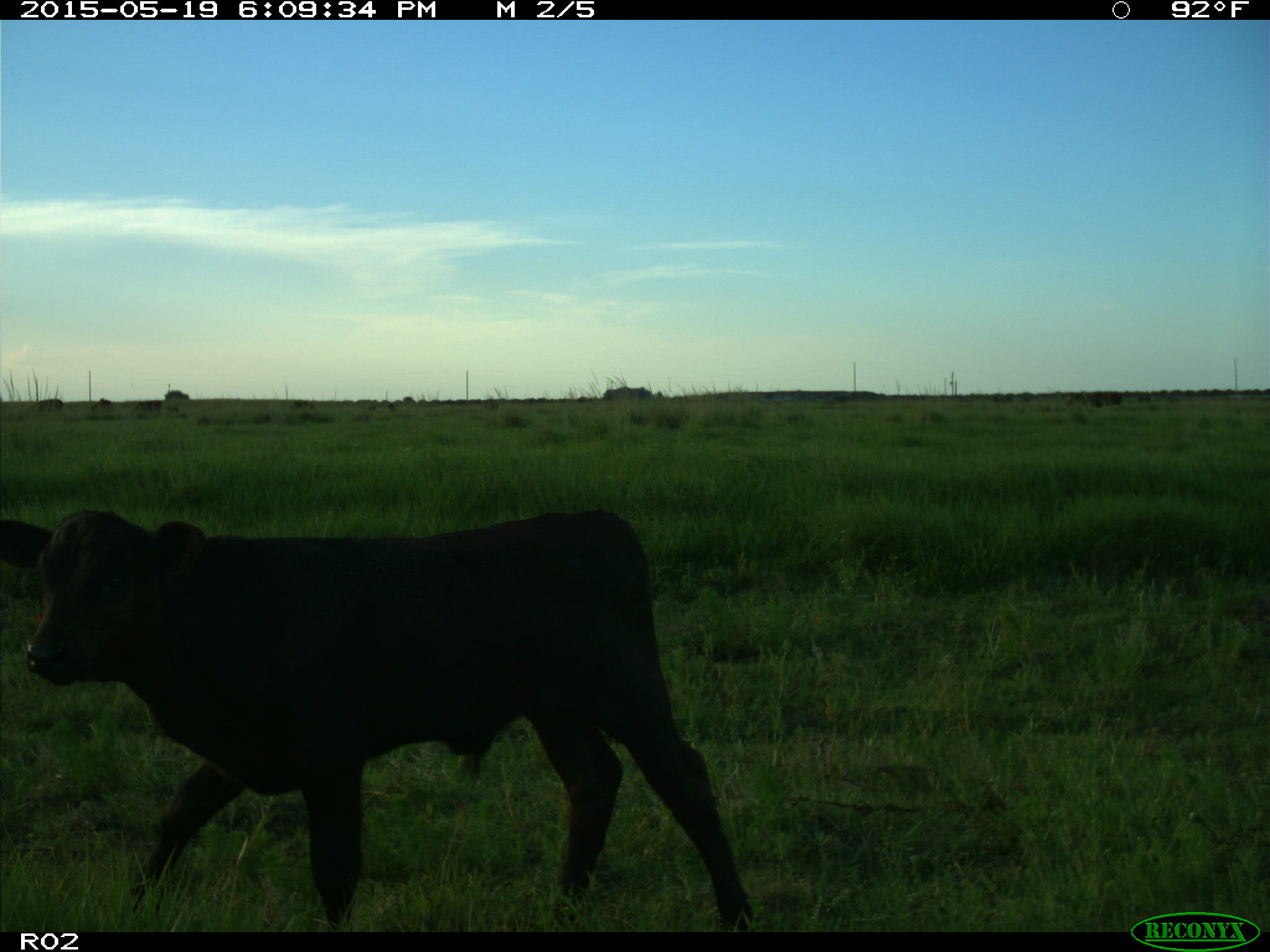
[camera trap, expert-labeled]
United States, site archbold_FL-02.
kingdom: Animalia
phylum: Chordata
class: Mammalia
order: Artiodactyla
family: Bovidae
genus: Bos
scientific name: Bos taurus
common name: domestic cow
Bos taurus (domestic cow).